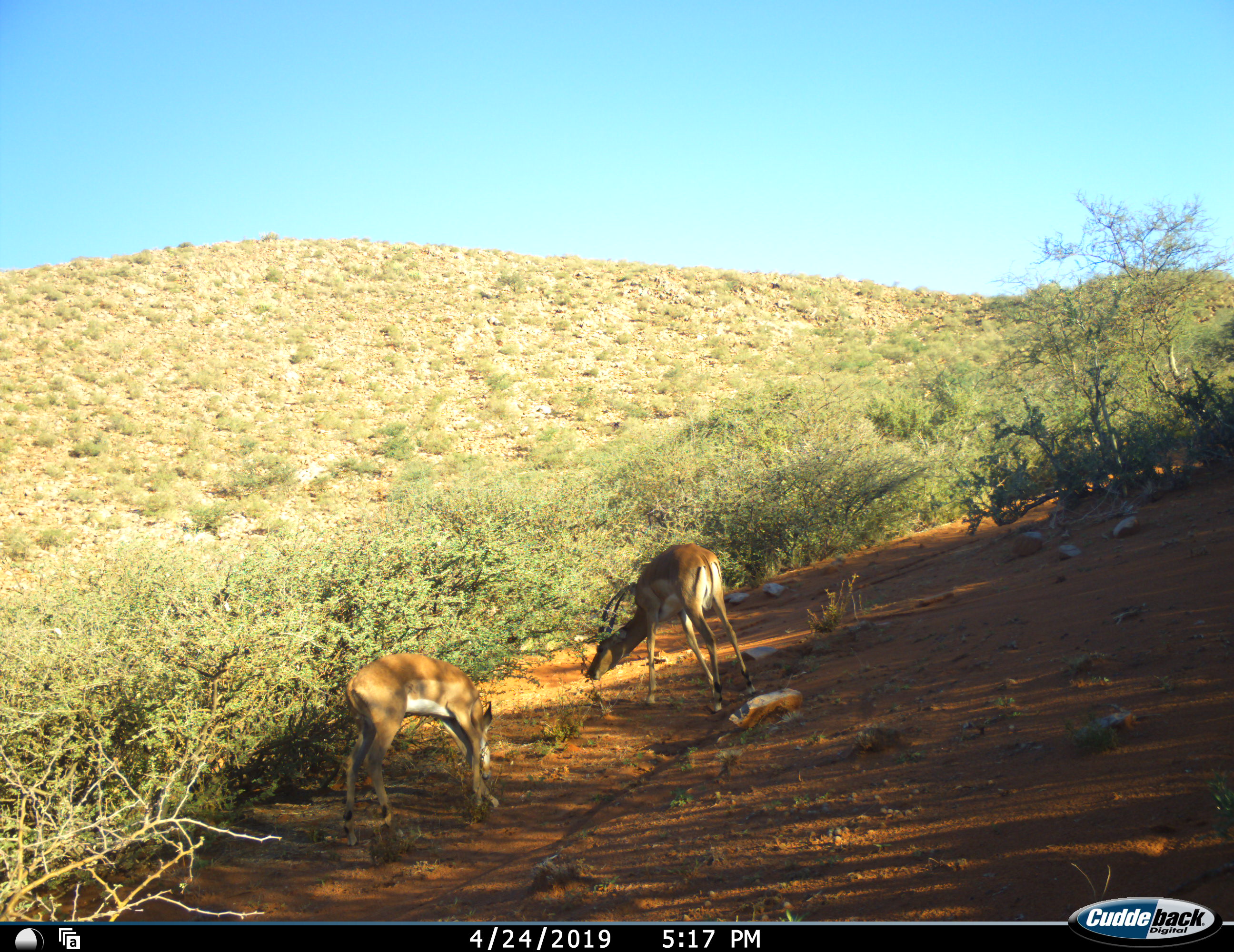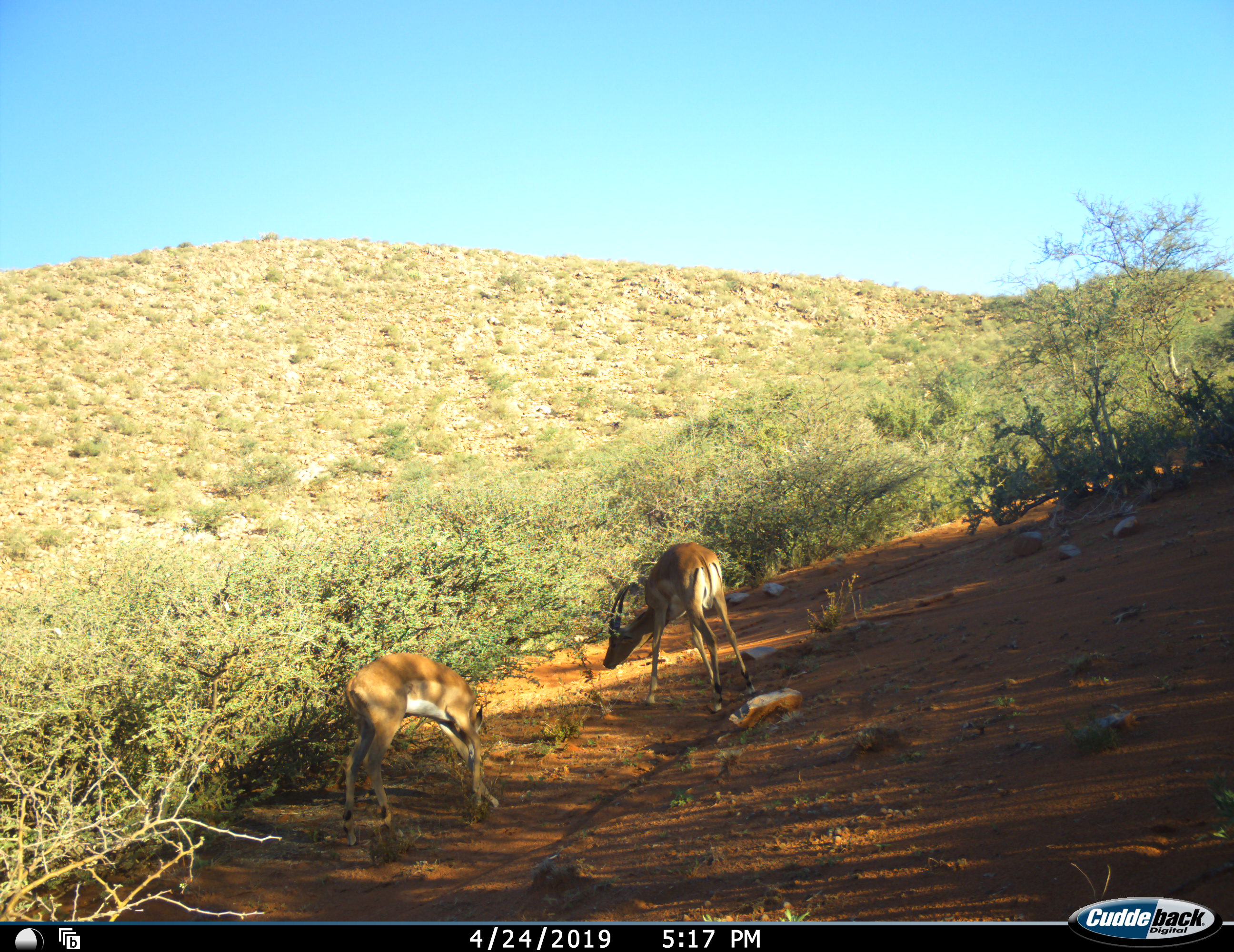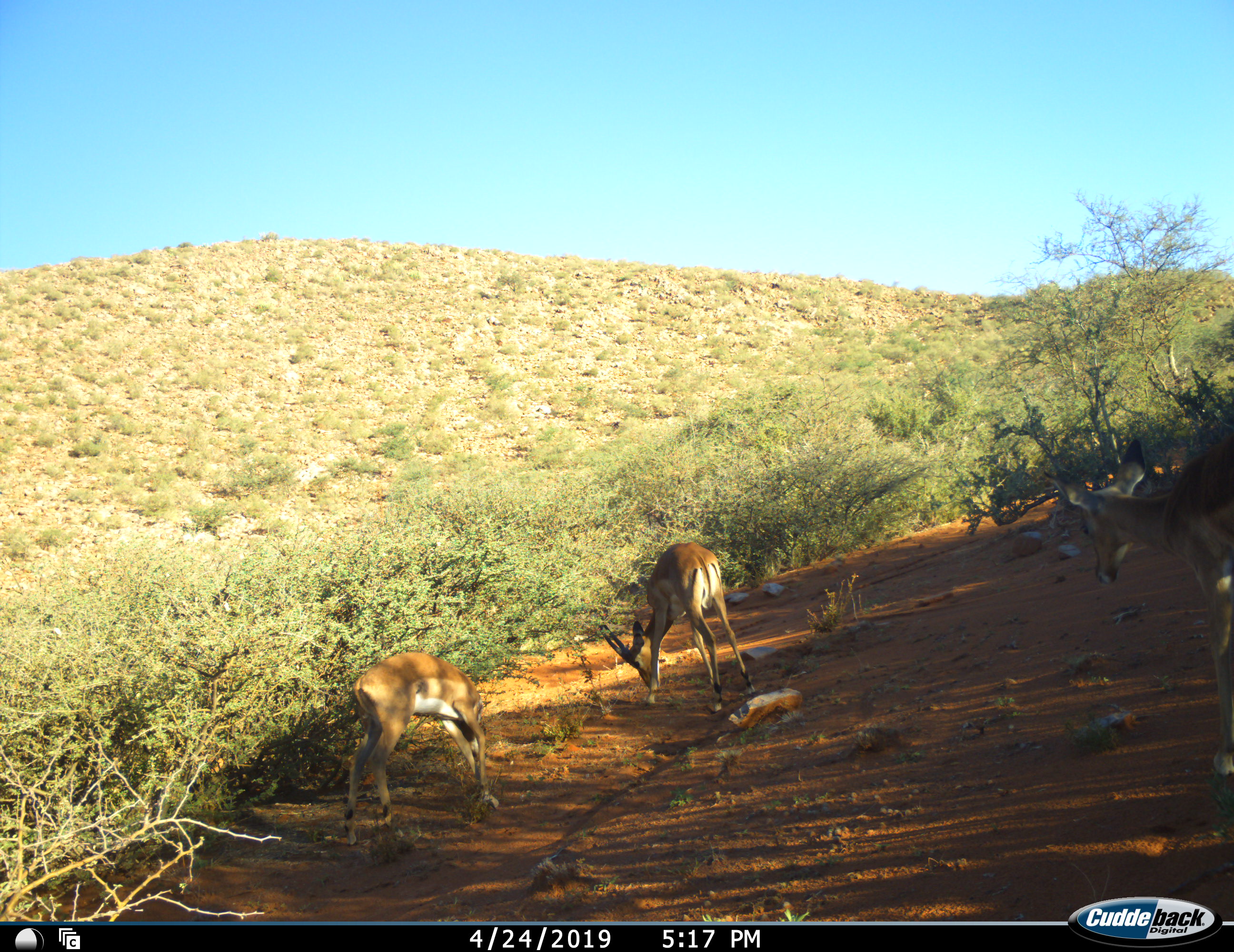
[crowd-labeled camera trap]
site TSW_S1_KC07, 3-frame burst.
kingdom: Animalia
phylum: Chordata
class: Mammalia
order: Artiodactyla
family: Bovidae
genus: Aepyceros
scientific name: Aepyceros melampus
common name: impala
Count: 2.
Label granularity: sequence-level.